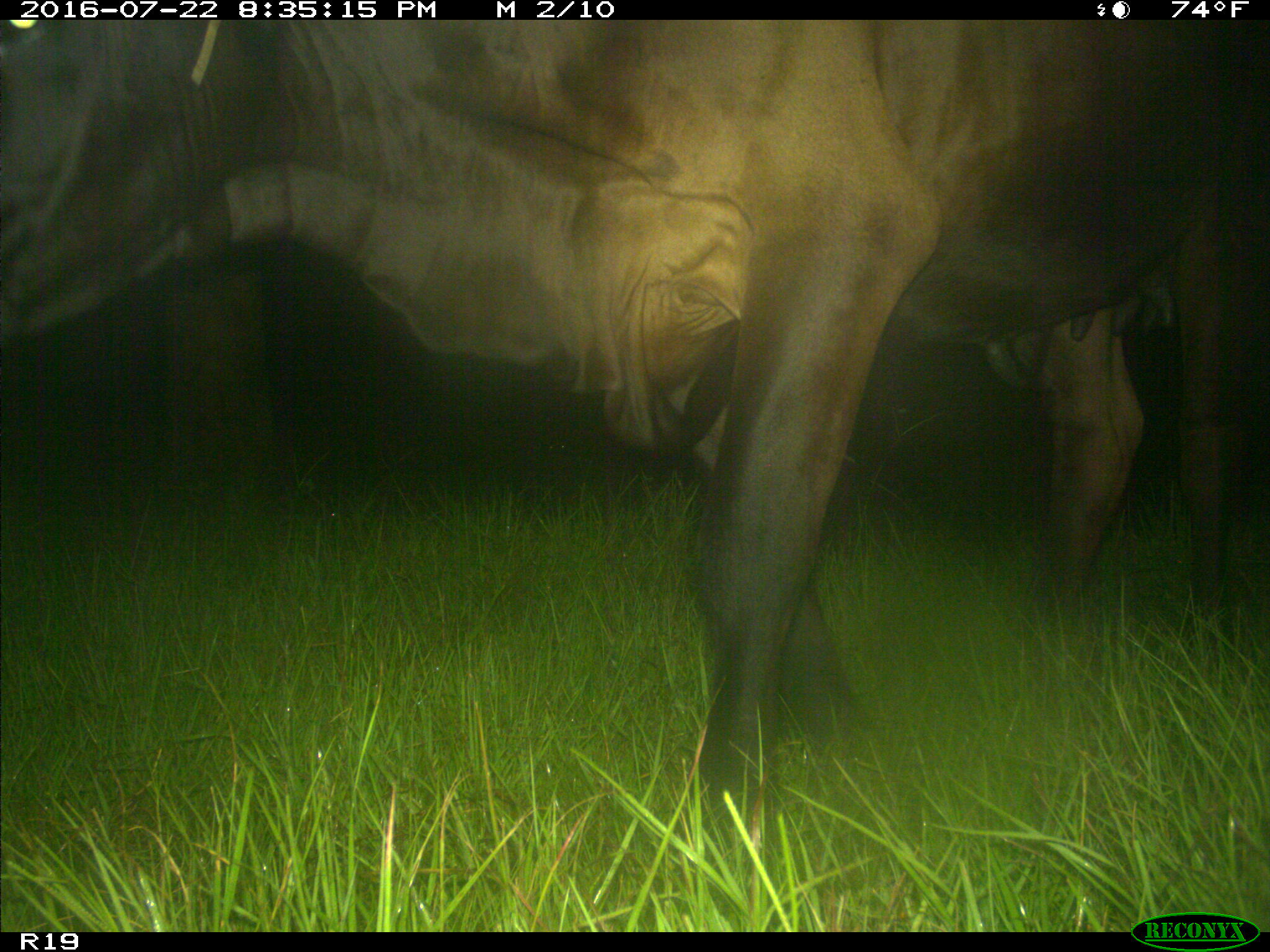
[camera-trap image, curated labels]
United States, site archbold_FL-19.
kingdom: Animalia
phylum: Chordata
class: Mammalia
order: Artiodactyla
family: Bovidae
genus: Bos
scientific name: Bos taurus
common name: domestic cow